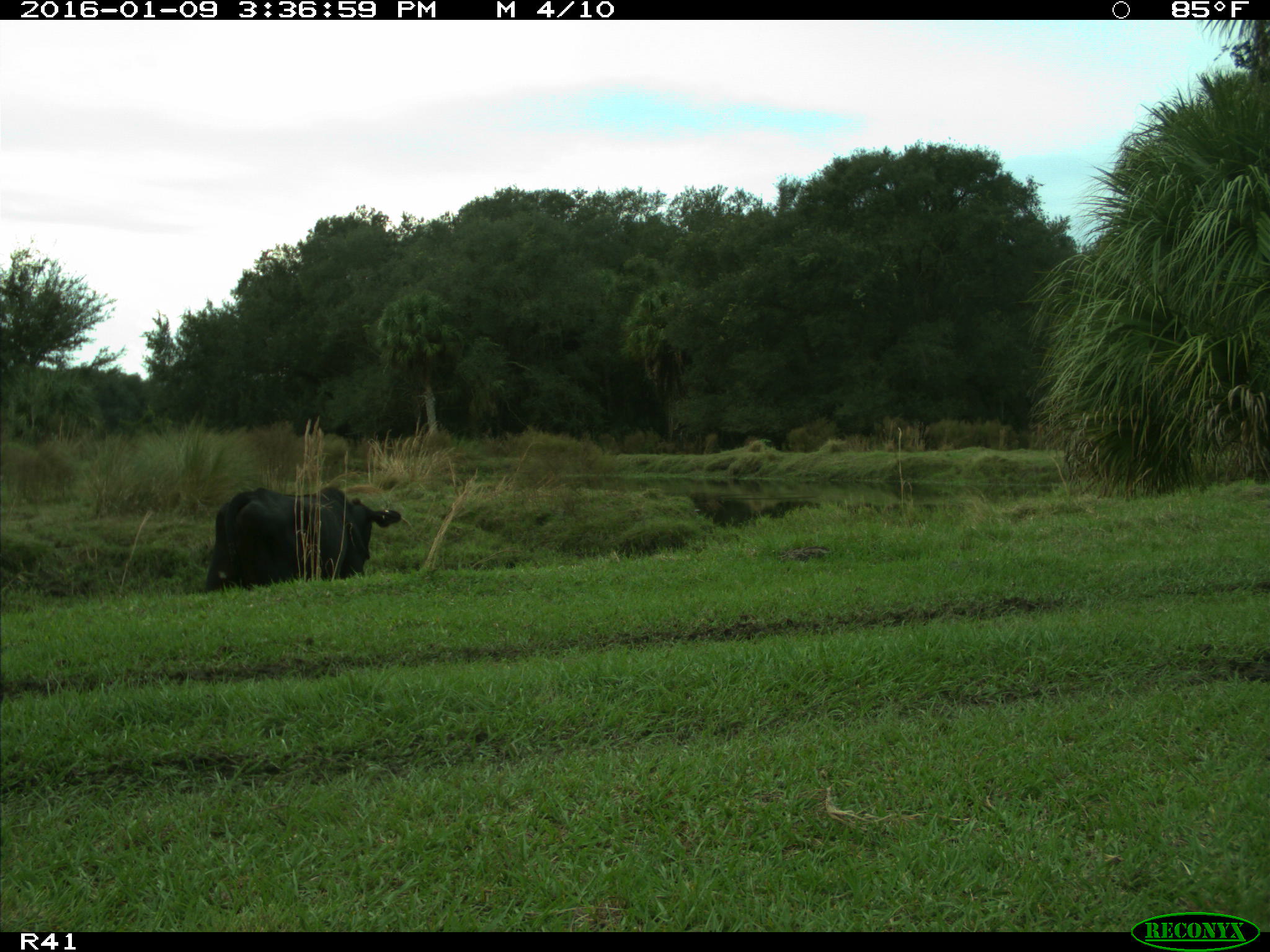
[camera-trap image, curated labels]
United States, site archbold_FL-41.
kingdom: Animalia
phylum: Chordata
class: Mammalia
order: Artiodactyla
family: Bovidae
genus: Bos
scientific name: Bos taurus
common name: domestic cow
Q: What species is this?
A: Bos taurus (domestic cow).